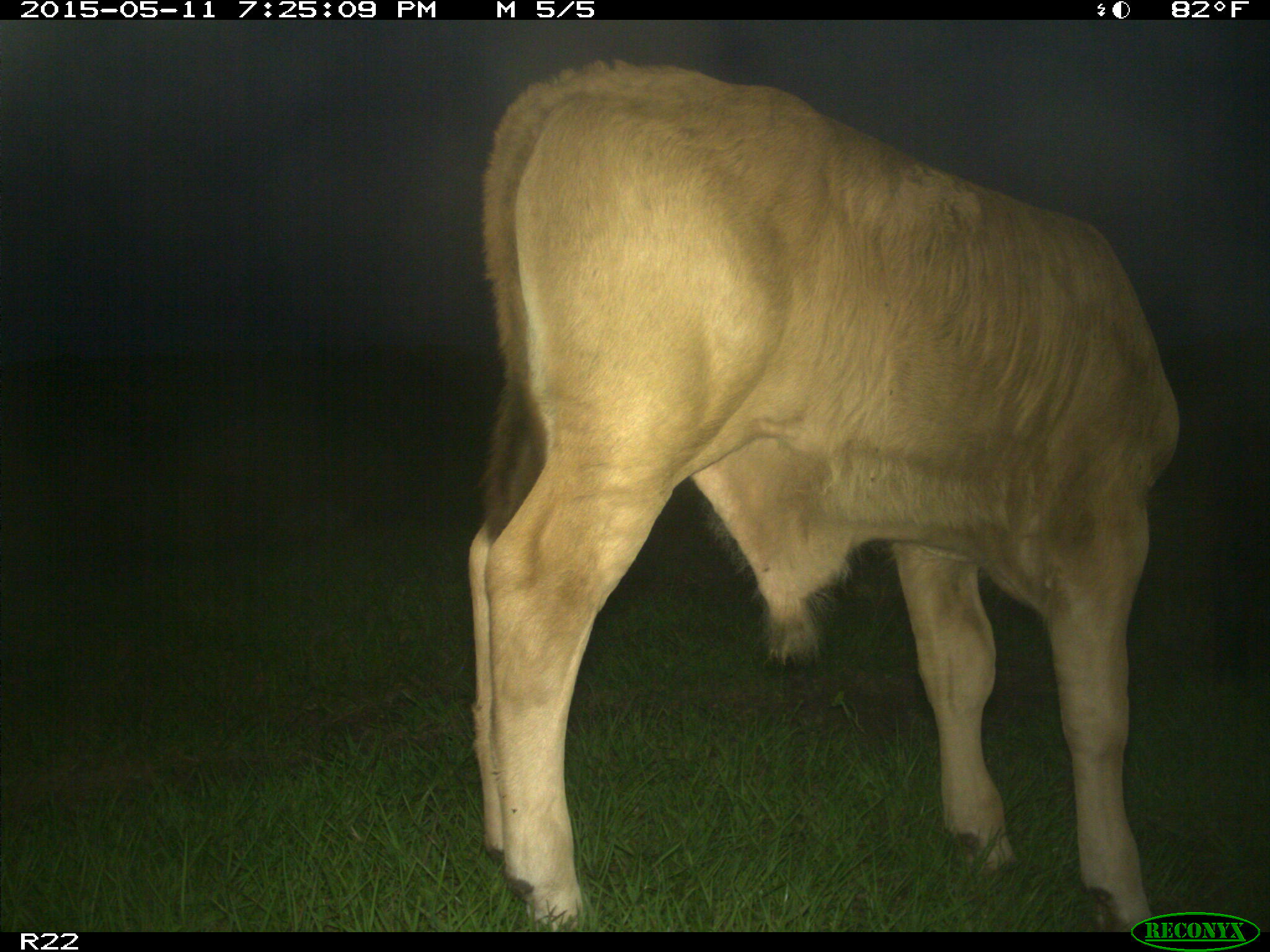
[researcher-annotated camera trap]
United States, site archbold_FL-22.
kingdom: Animalia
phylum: Chordata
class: Mammalia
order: Artiodactyla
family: Bovidae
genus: Bos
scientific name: Bos taurus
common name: domestic cow